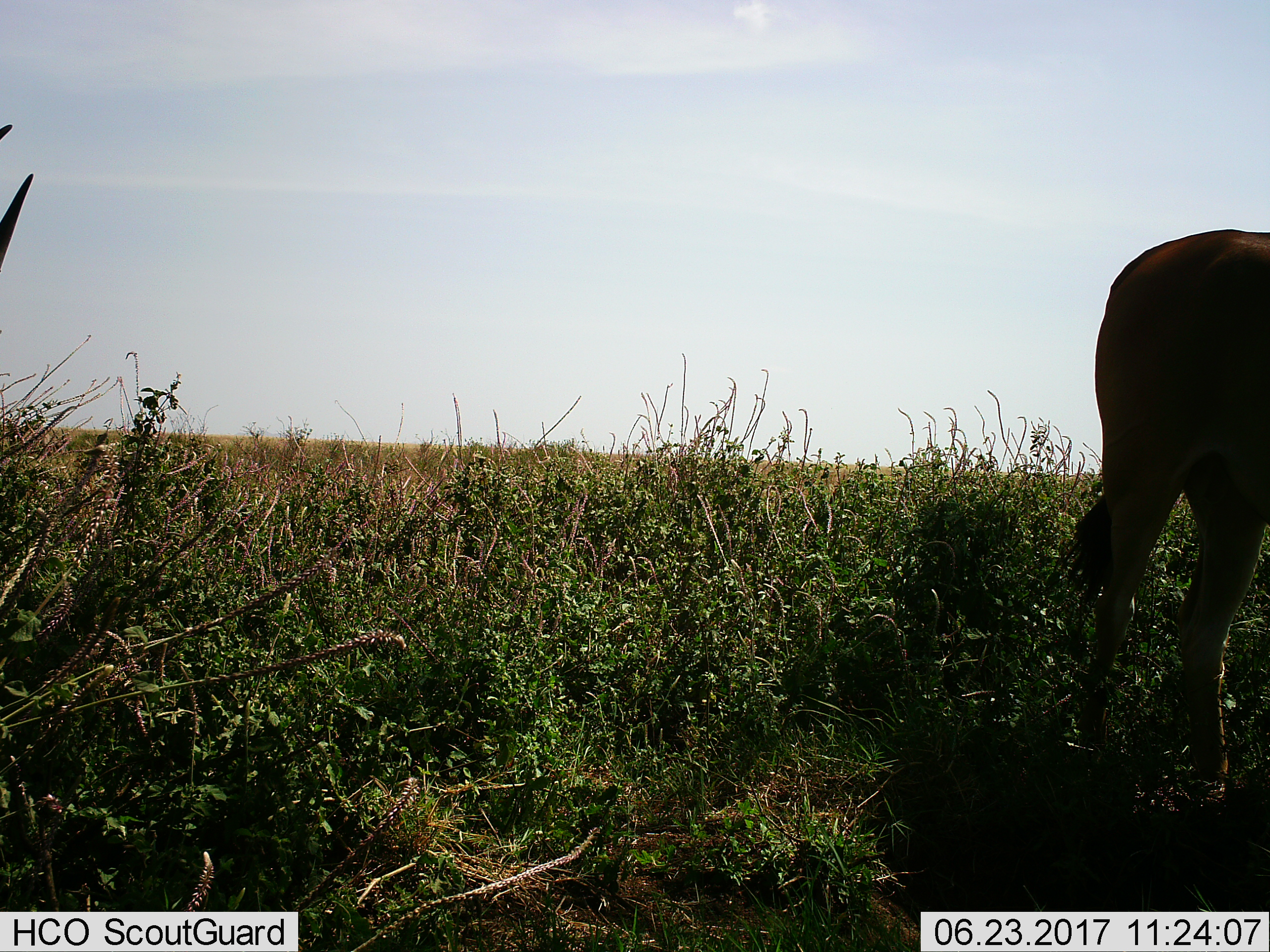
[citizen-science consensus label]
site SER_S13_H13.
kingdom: Animalia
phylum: Chordata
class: Mammalia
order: Artiodactyla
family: Bovidae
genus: Tragelaphus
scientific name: Tragelaphus oryx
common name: eland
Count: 1.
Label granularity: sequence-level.